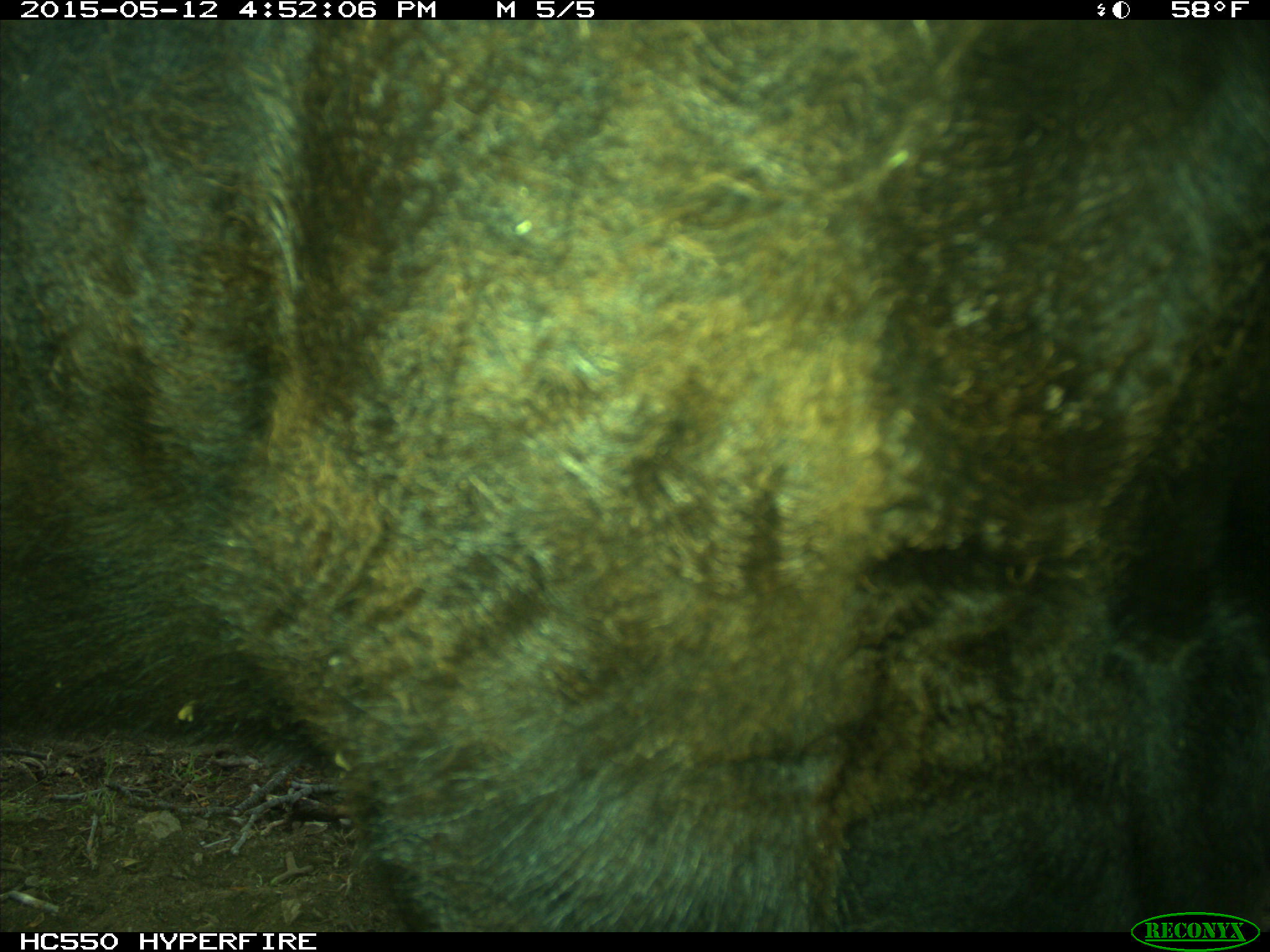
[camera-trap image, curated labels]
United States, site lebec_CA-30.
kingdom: Animalia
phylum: Chordata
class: Mammalia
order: Artiodactyla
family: Bovidae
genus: Bos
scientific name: Bos taurus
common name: domestic cow